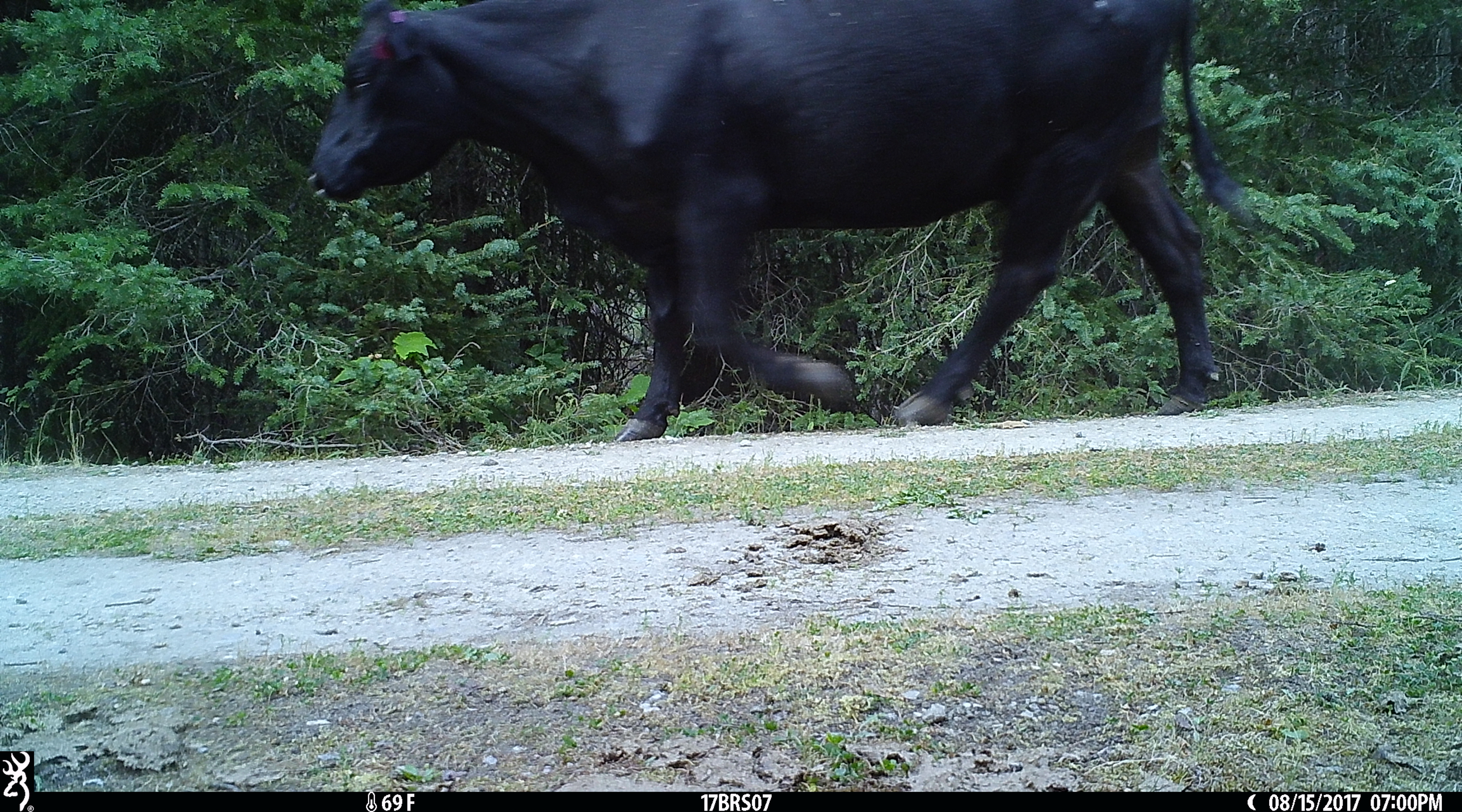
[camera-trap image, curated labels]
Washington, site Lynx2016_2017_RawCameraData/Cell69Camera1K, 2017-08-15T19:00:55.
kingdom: Animalia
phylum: Chordata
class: Mammalia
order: Artiodactyla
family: Bovidae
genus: Bos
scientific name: Bos taurus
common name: domestic cattle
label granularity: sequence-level